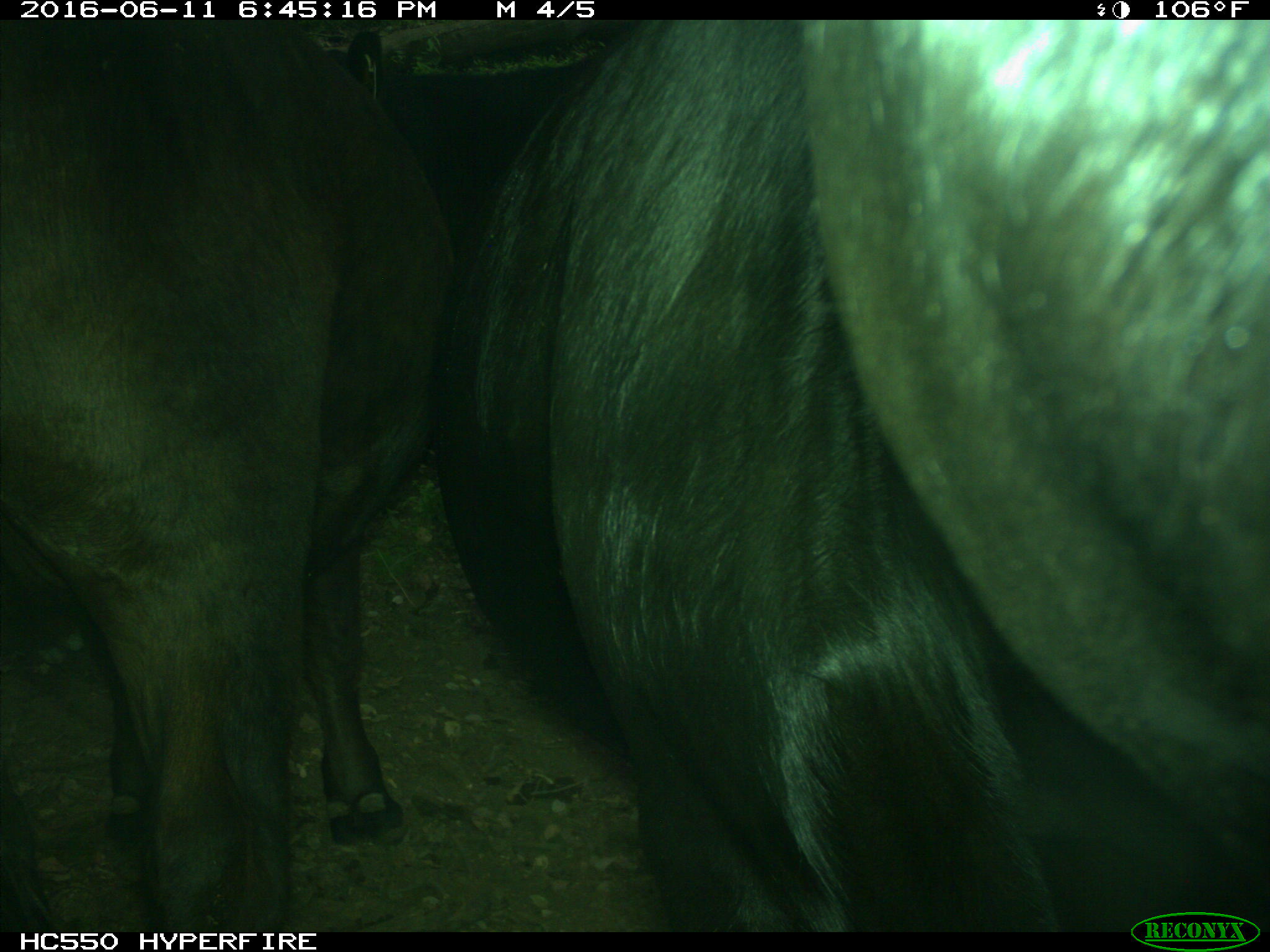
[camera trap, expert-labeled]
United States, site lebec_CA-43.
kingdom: Animalia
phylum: Chordata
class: Mammalia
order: Artiodactyla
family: Bovidae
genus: Bos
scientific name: Bos taurus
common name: domestic cow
Bos taurus (domestic cow).